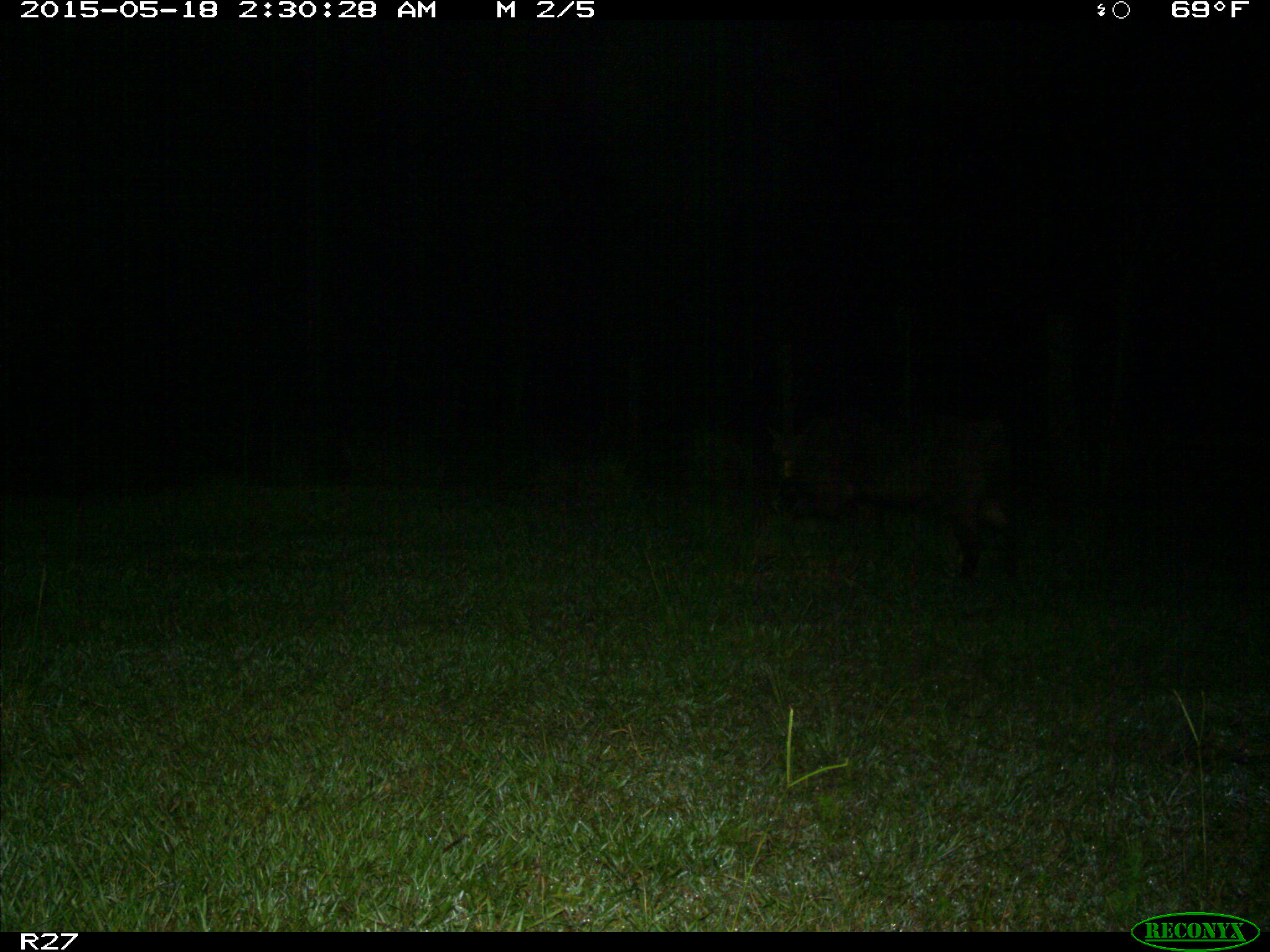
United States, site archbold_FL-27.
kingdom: Animalia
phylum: Chordata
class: Mammalia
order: Artiodactyla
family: Suidae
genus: Sus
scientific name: Sus scrofa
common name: wild boar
Sus scrofa (wild boar).